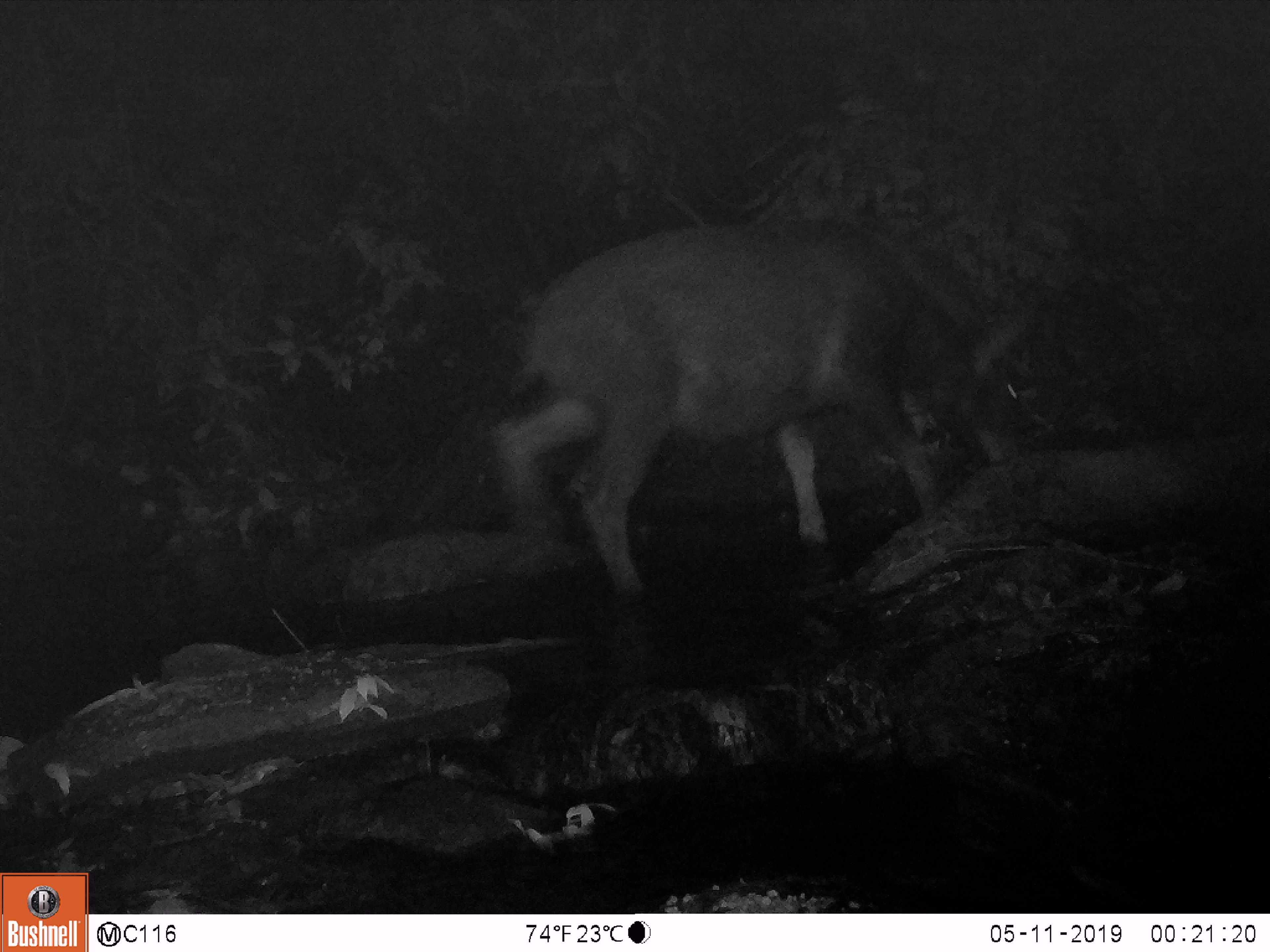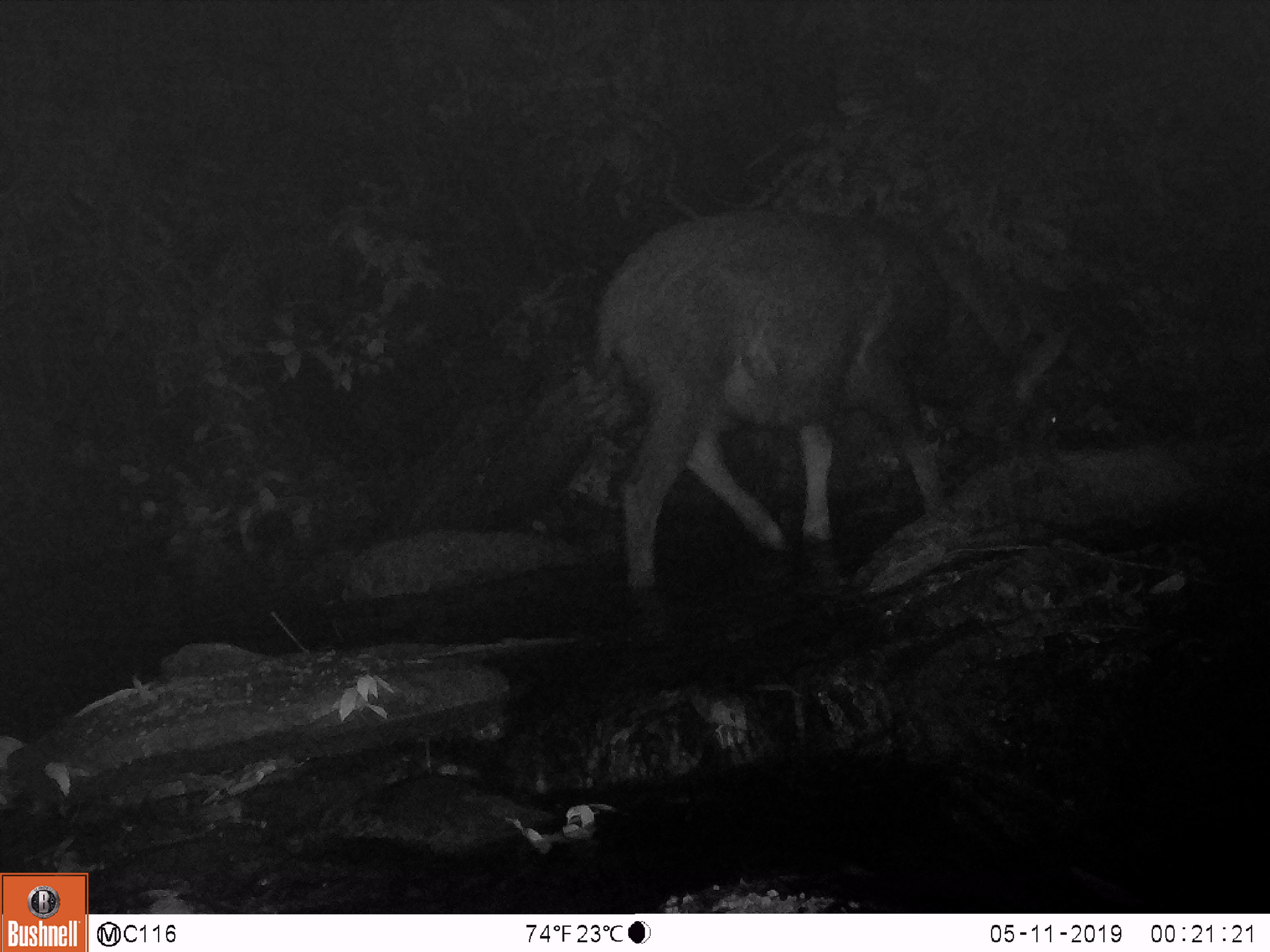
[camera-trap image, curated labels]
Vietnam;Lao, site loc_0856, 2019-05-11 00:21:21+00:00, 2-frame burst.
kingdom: Animalia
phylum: Chordata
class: Mammalia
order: Artiodactyla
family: Bovidae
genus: Capricornis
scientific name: Capricornis sumatraensis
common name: chinese serow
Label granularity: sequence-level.